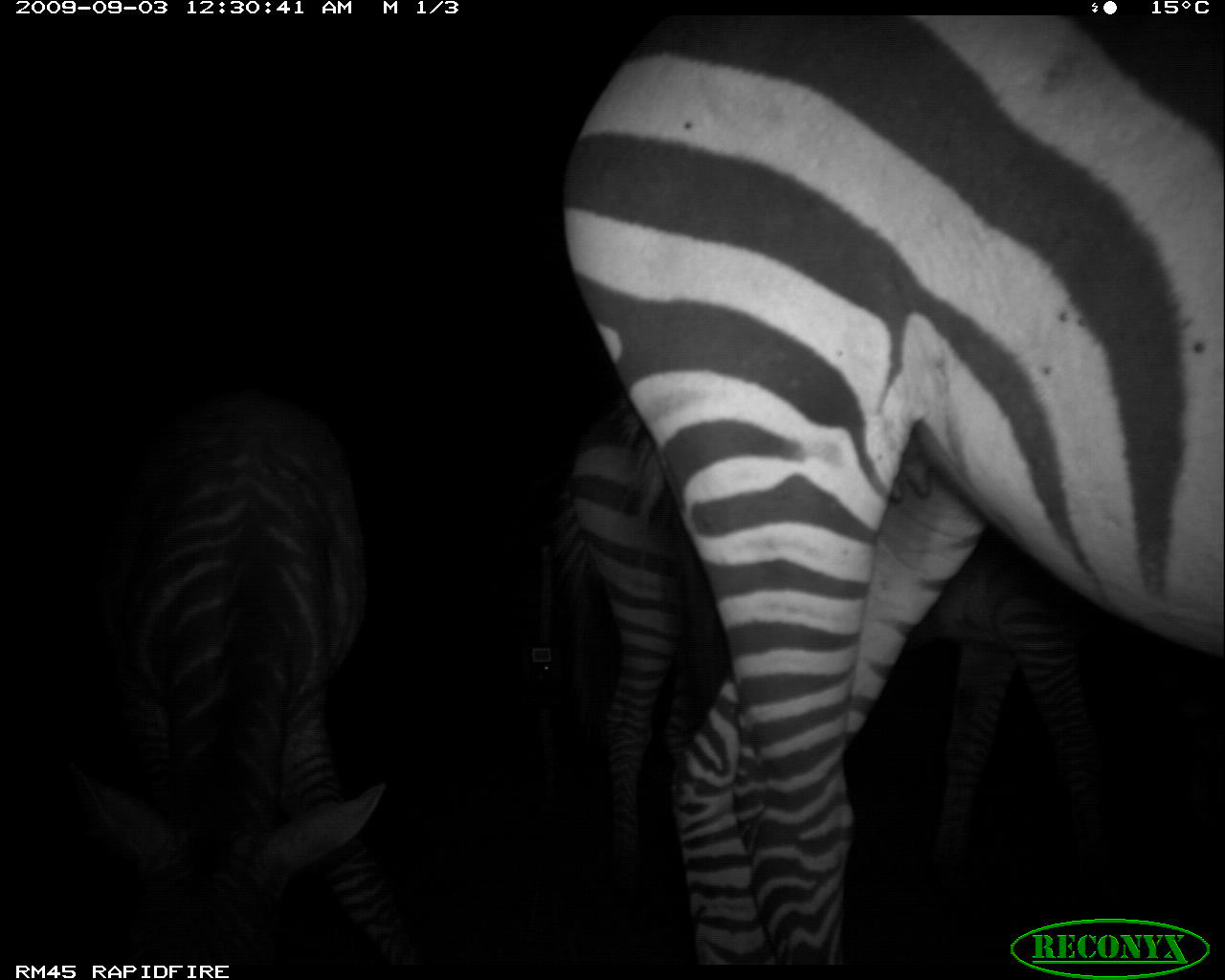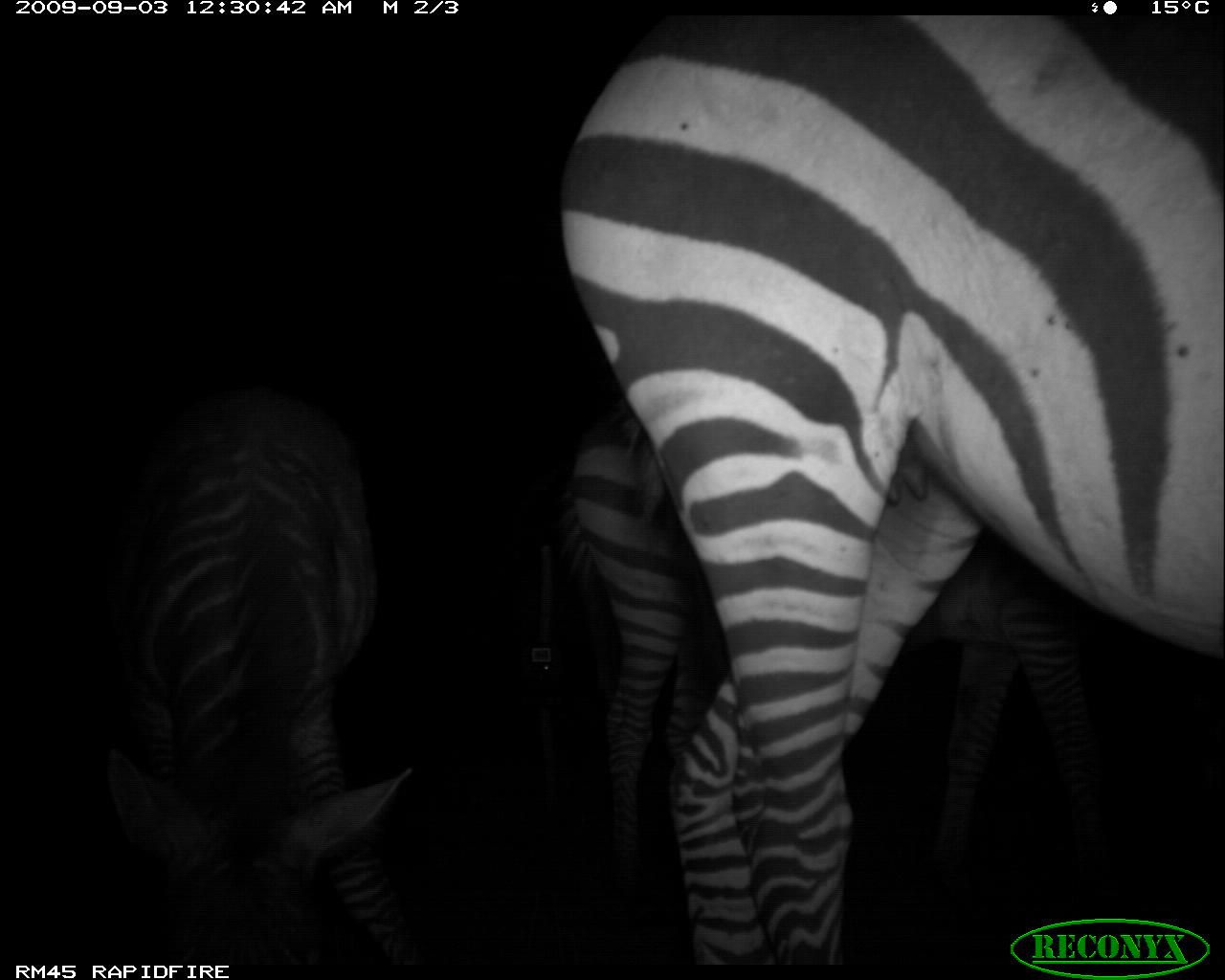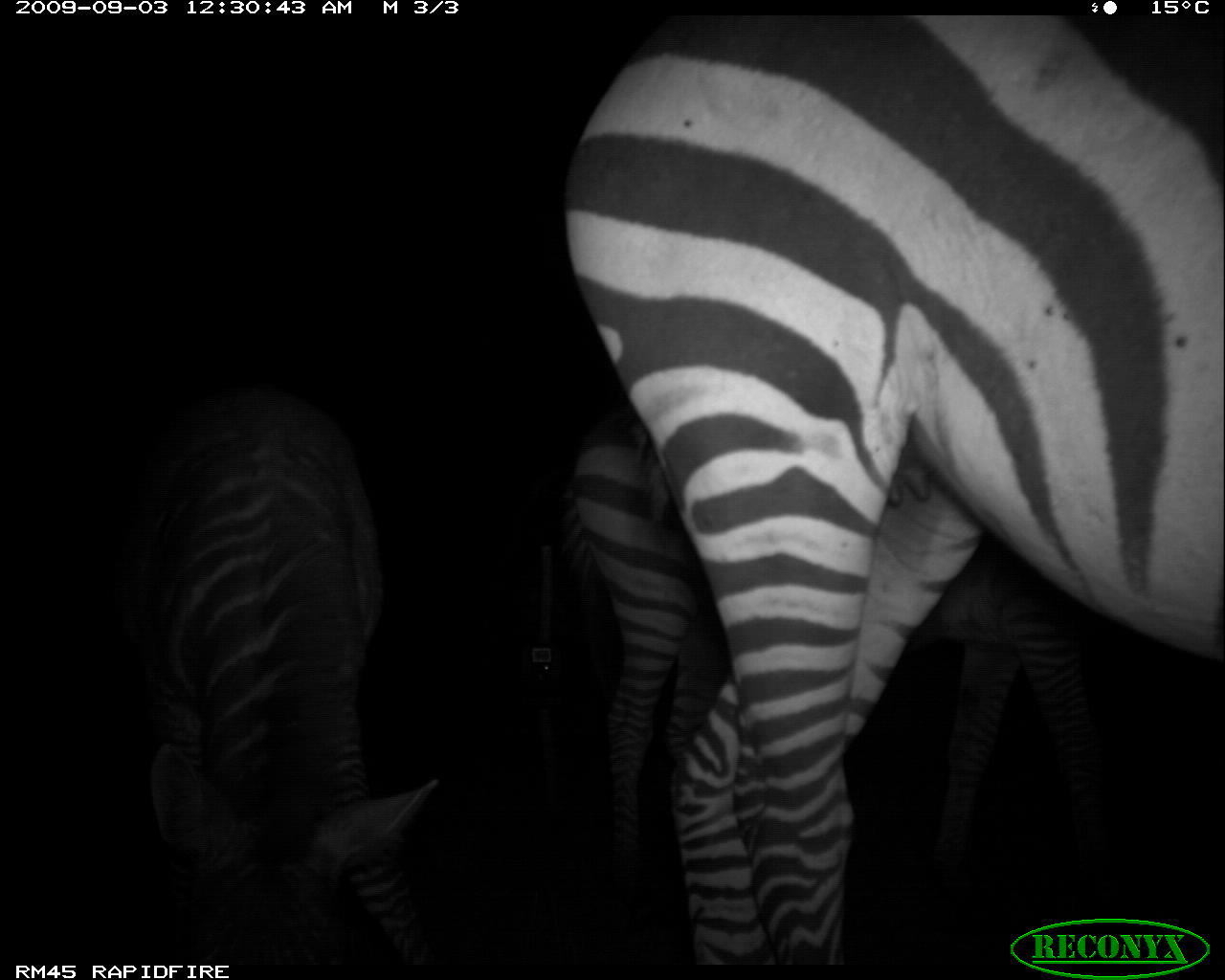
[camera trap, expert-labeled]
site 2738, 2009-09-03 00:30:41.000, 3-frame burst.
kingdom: Animalia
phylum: Chordata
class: Mammalia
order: Perissodactyla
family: Equidae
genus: Equus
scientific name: Equus quagga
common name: plains zebra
Equus quagga (plains zebra), count 3.